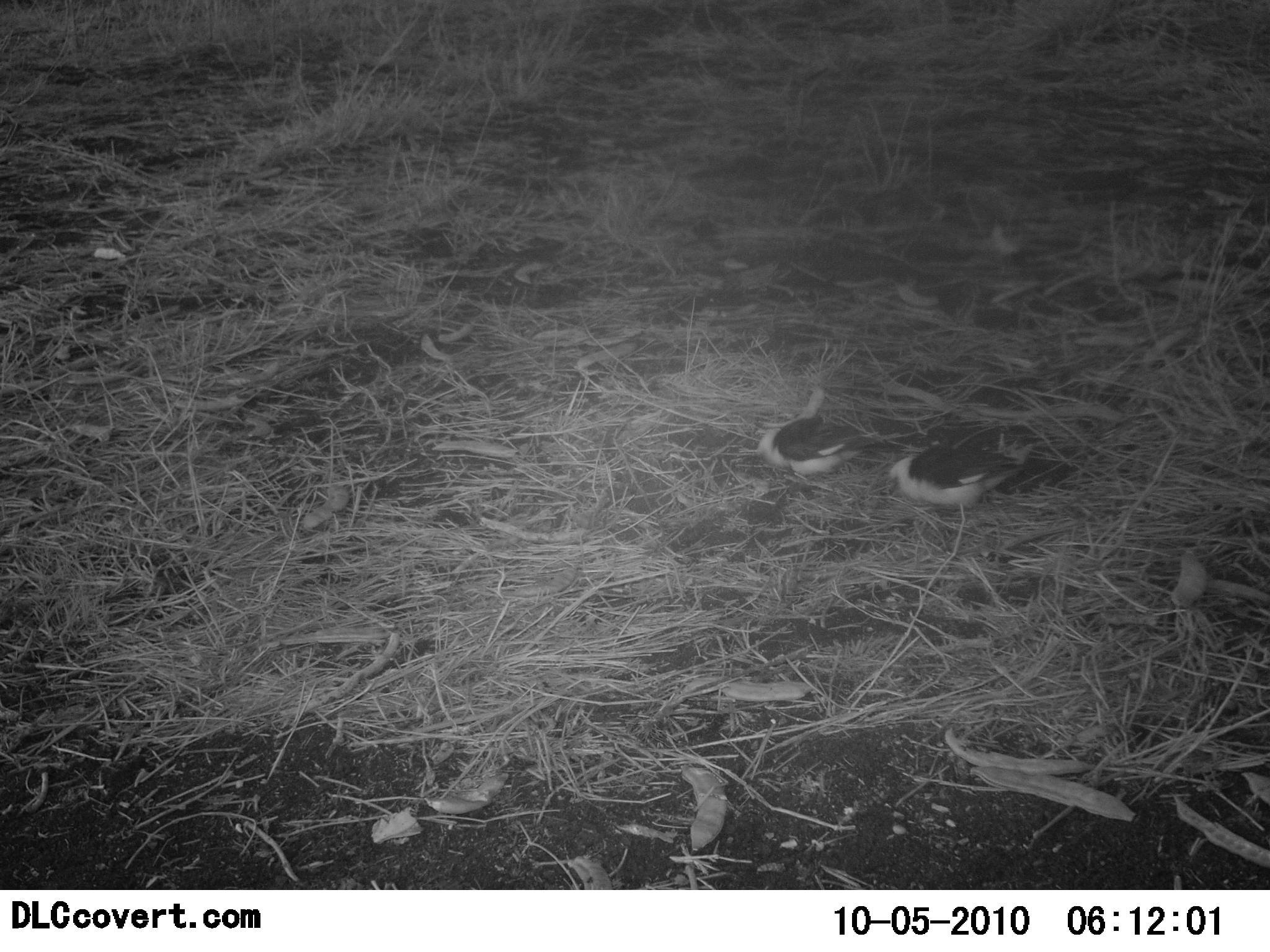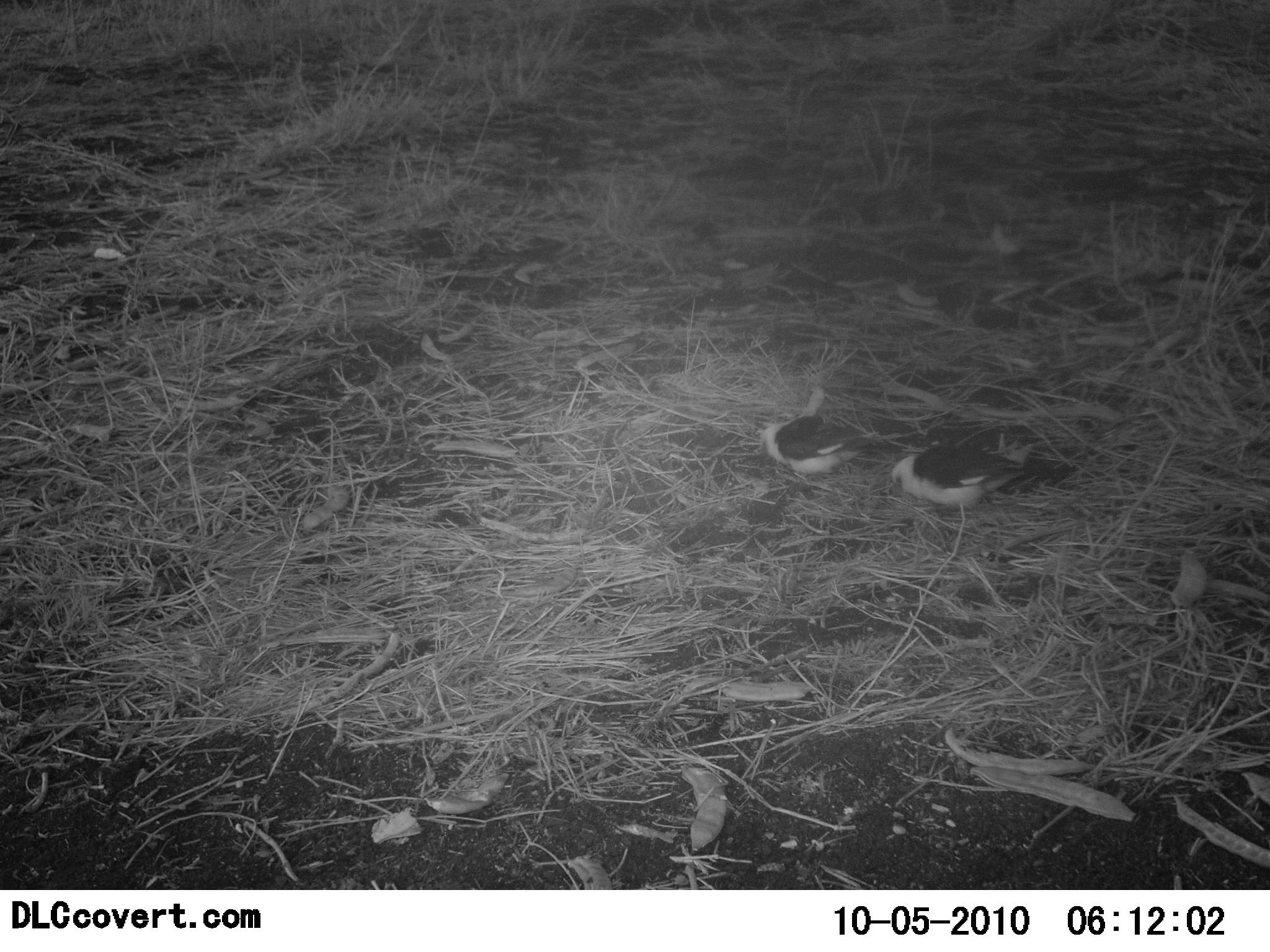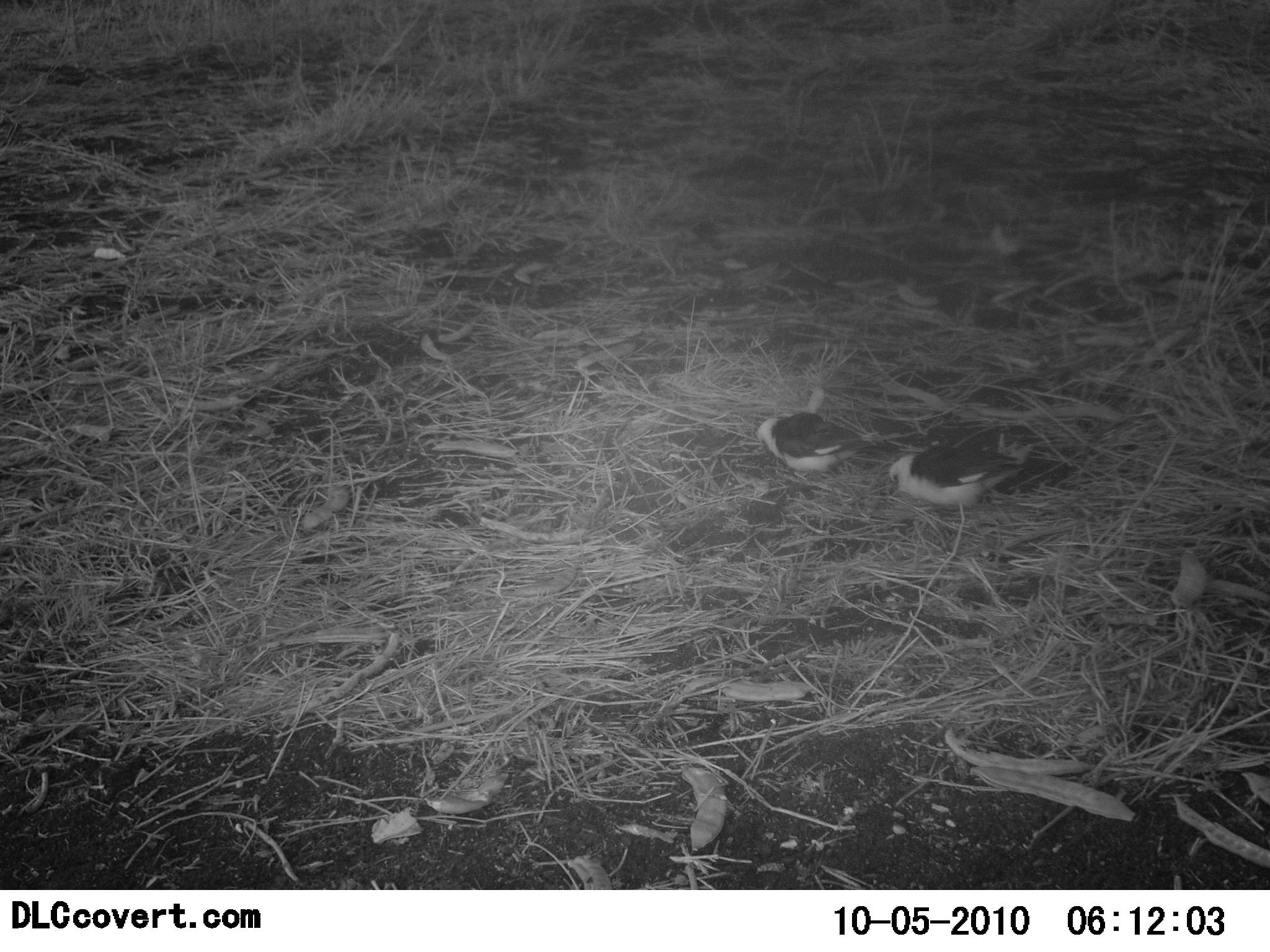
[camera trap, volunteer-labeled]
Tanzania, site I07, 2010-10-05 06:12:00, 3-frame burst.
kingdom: Animalia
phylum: Chordata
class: Aves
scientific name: Aves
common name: bird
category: otherbird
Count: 2.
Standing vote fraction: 56%.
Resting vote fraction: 6%.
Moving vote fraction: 6%.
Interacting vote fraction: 0%.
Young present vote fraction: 0%.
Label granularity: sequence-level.